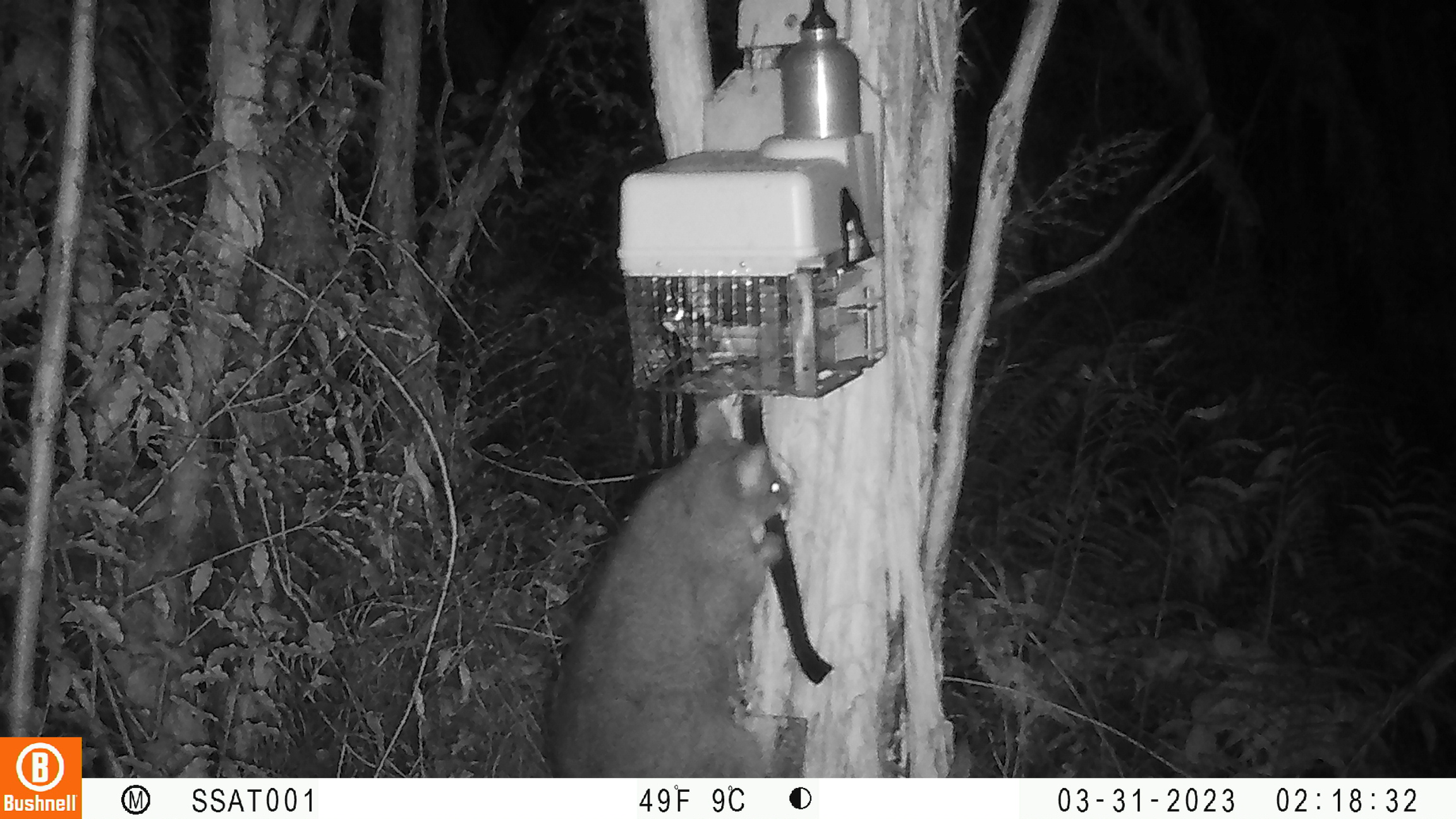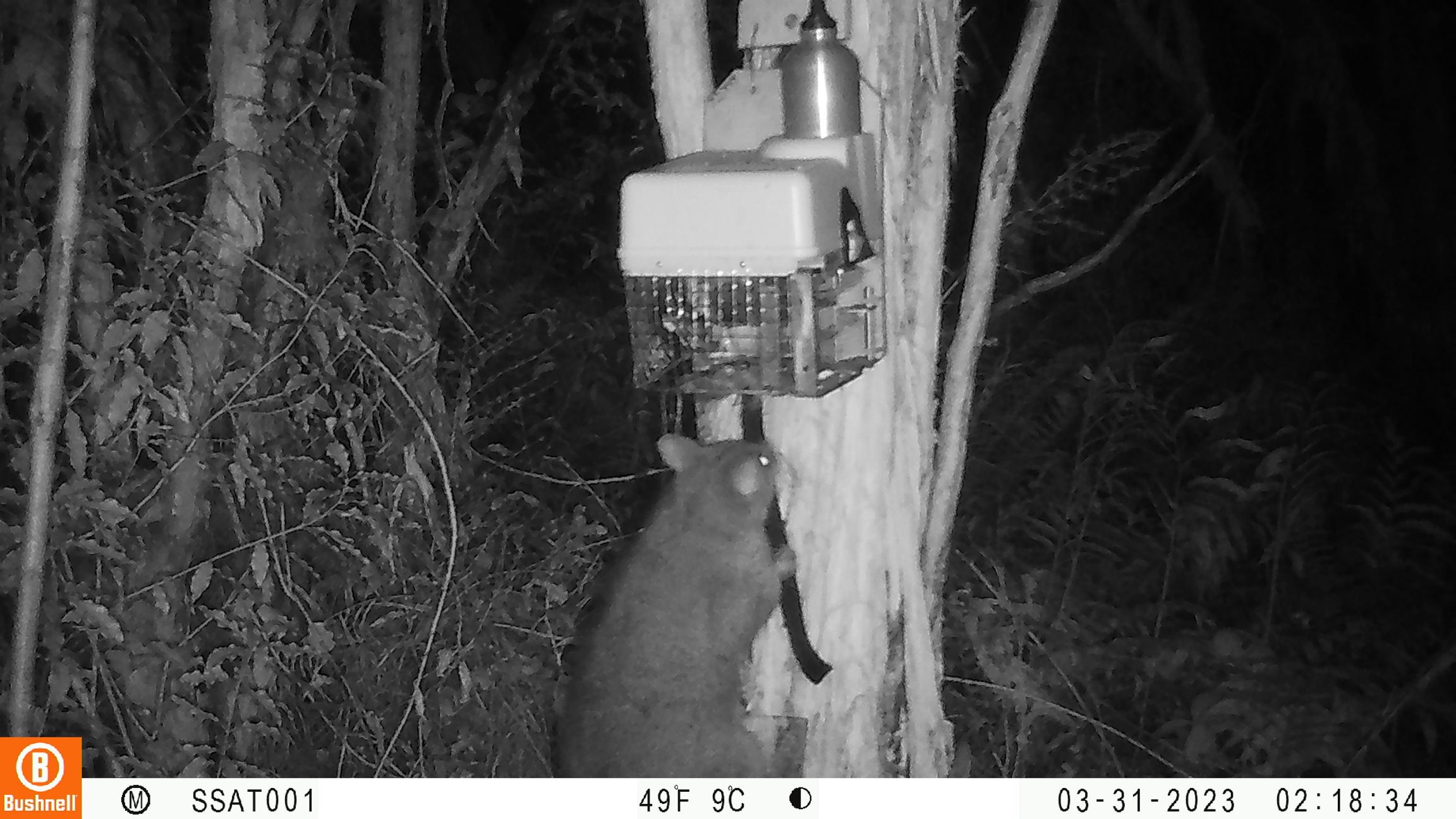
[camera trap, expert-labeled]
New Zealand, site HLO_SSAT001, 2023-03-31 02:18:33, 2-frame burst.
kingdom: Animalia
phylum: Chordata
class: Mammalia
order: Diprotodontia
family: Phalangeridae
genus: Trichosurus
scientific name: Trichosurus vulpecula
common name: common brushtail possum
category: possum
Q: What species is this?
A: Possum (common brushtail possum) (Trichosurus vulpecula).